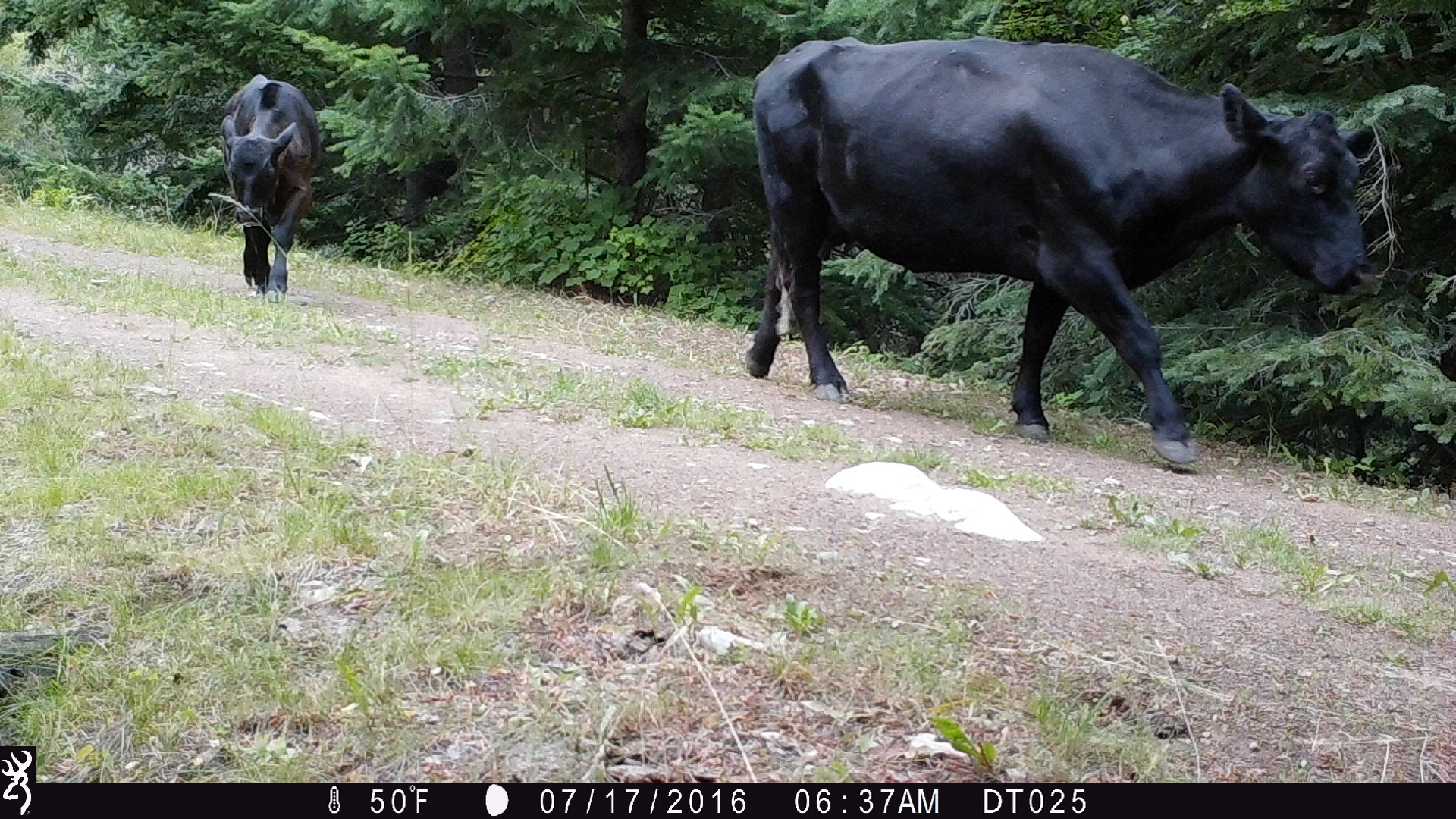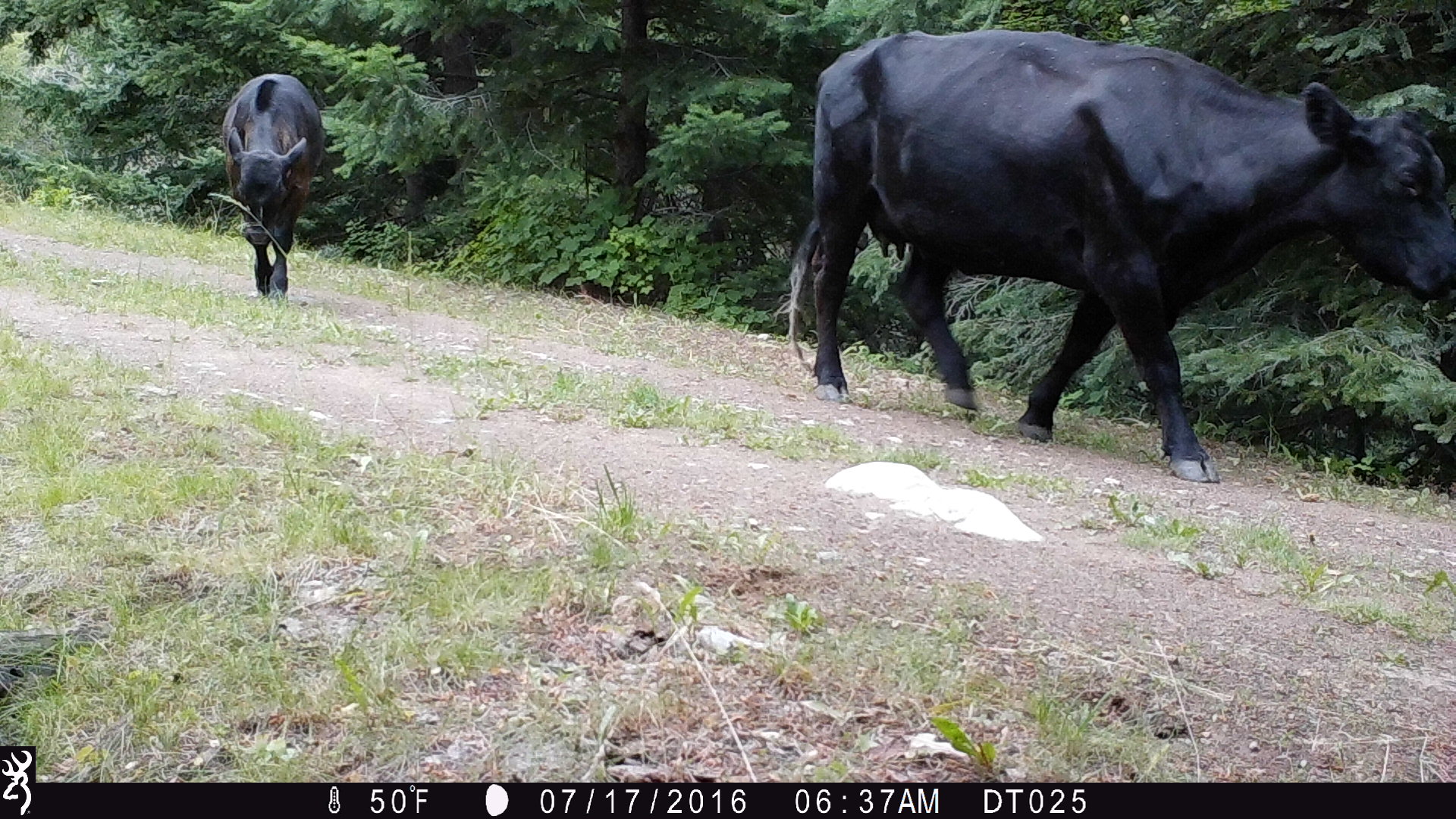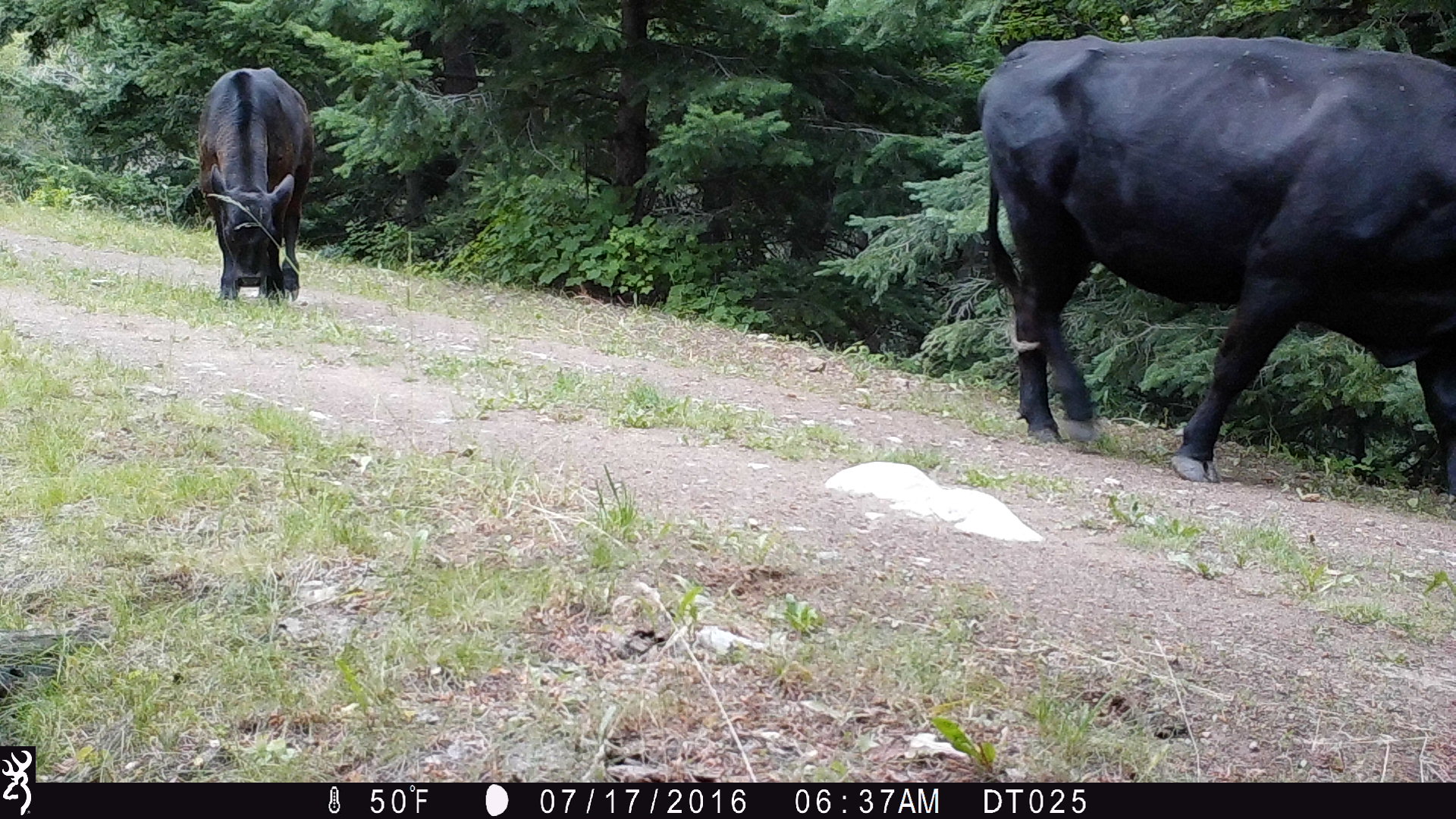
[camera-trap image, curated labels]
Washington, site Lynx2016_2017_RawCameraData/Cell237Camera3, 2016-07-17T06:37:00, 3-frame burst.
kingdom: Animalia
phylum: Chordata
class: Mammalia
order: Artiodactyla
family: Bovidae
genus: Bos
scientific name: Bos taurus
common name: domestic cattle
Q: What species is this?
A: Domestic cattle (Bos taurus).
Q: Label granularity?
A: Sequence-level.